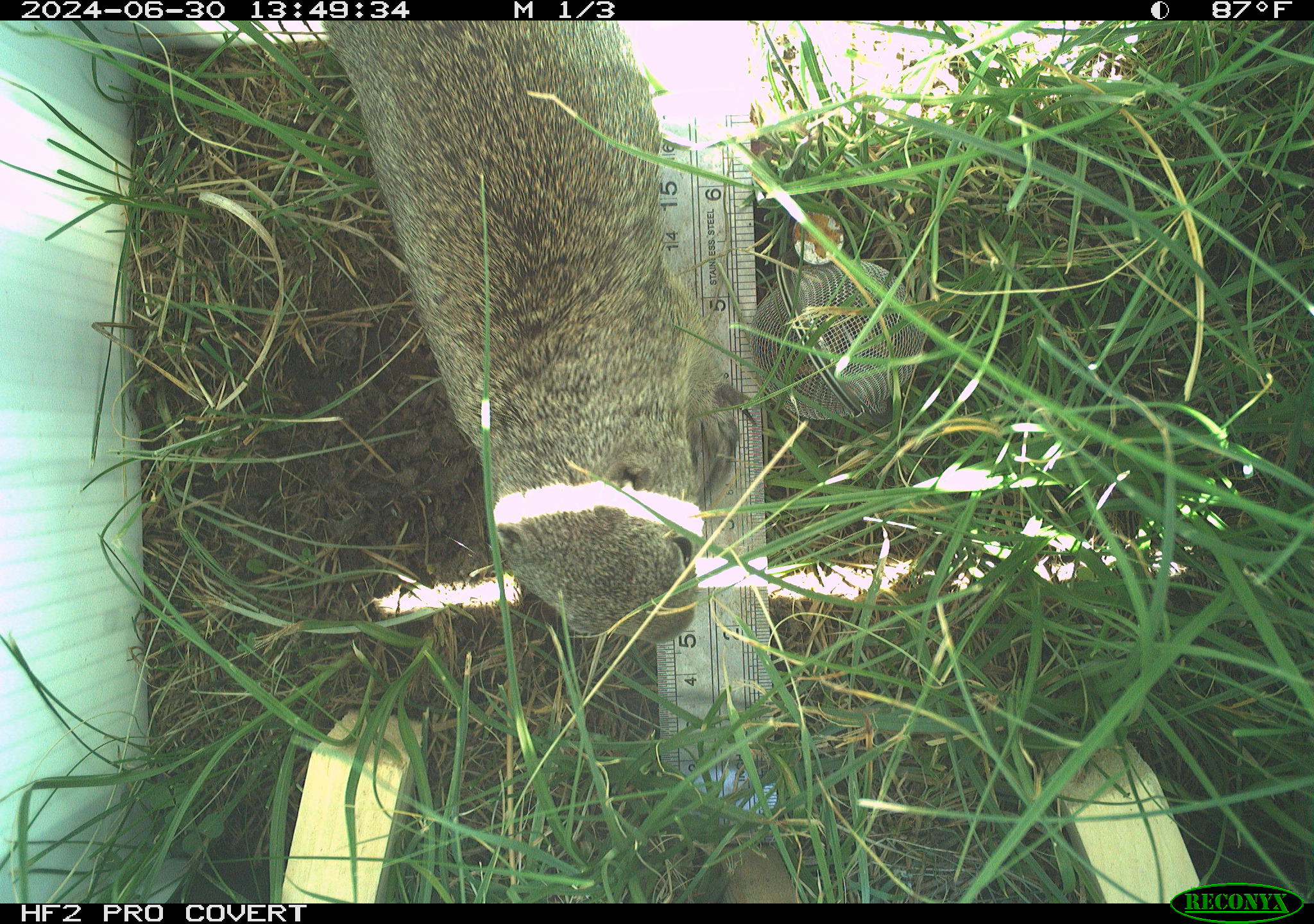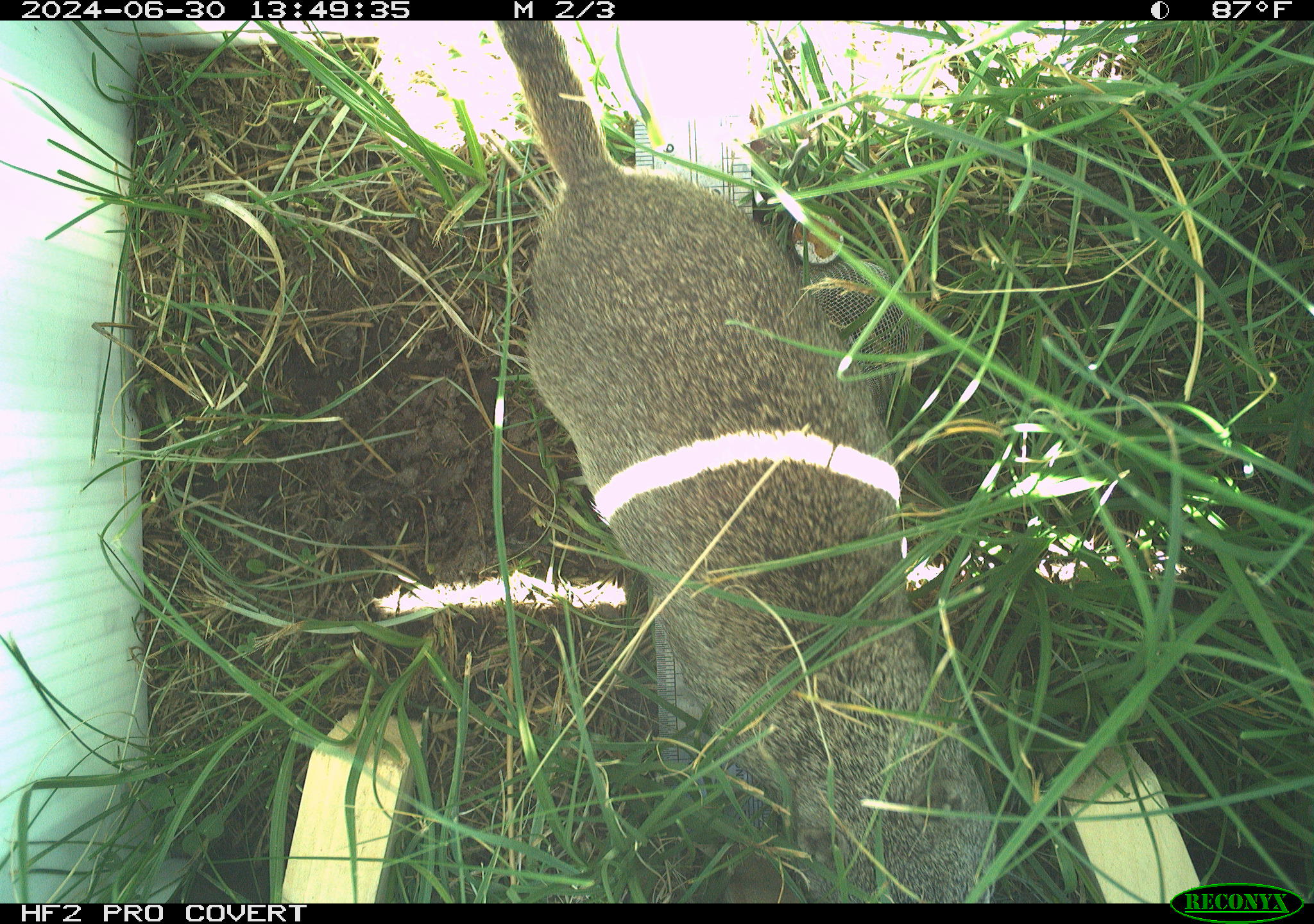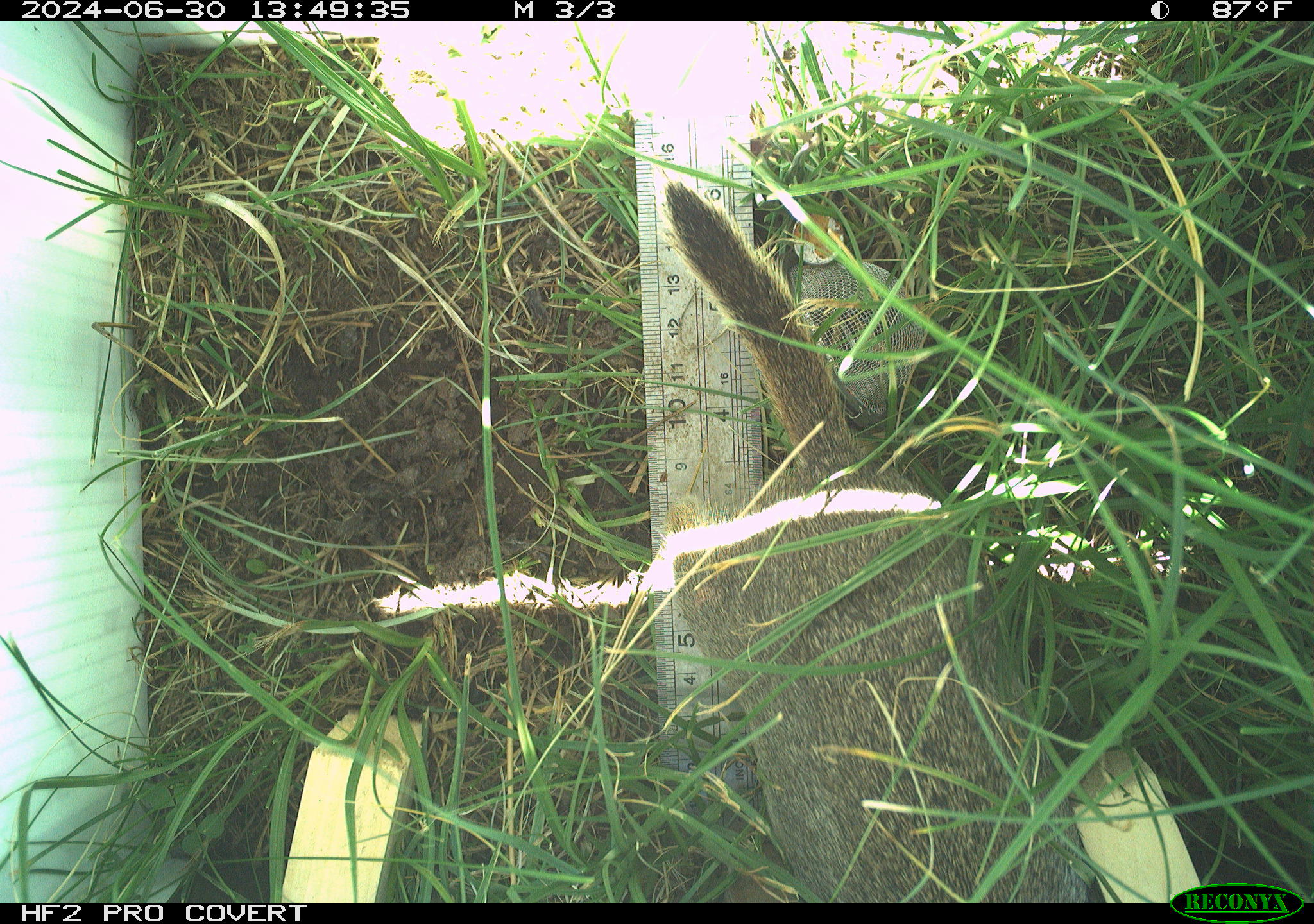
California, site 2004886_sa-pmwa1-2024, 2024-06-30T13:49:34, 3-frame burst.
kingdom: Animalia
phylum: Chordata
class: Mammalia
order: Rodentia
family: Sciuridae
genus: Urocitellus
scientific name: Urocitellus beldingi beldingi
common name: belding's ground squirrel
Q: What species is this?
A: Belding's ground squirrel (Urocitellus beldingi beldingi).